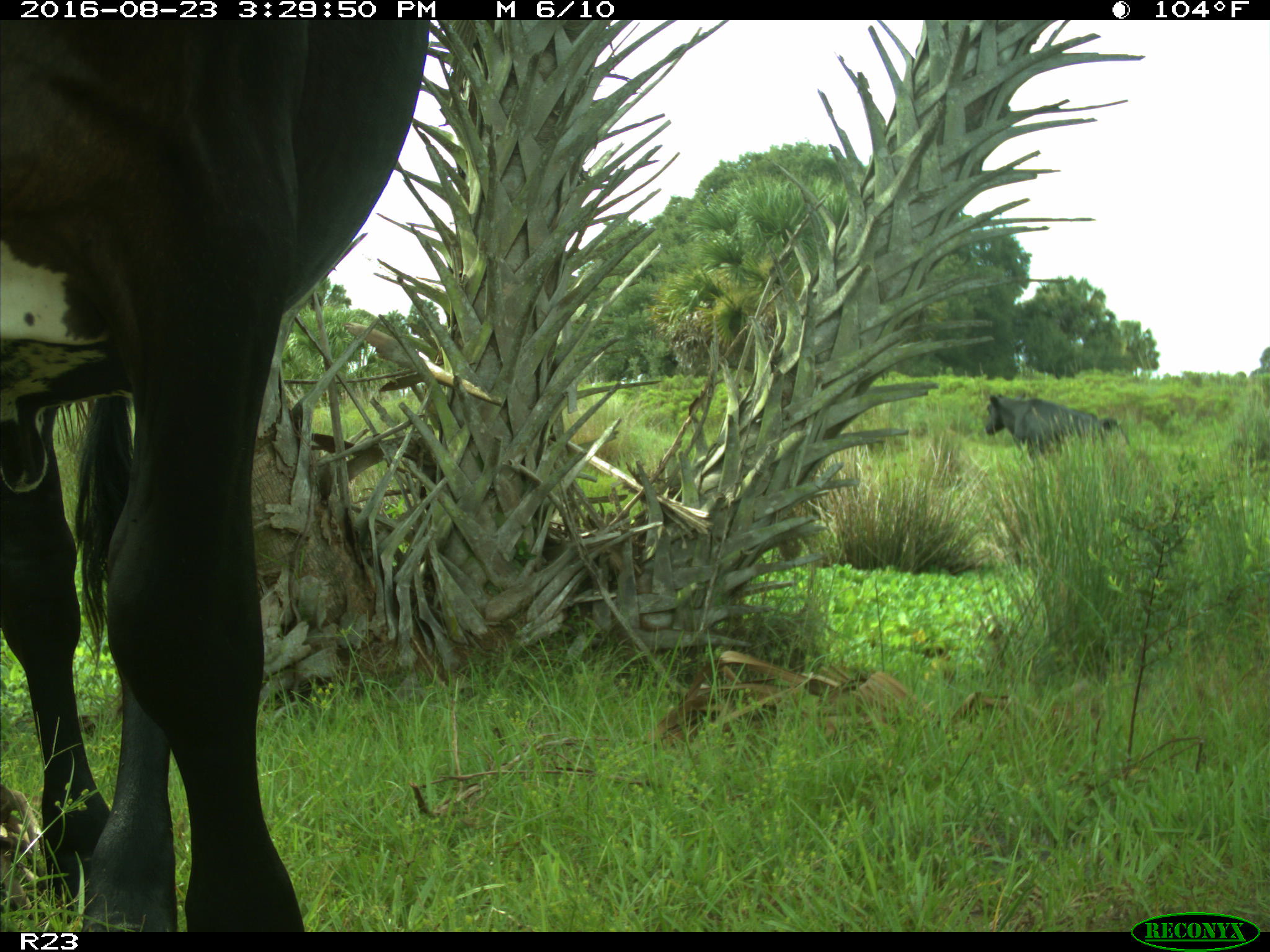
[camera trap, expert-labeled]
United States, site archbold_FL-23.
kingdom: Animalia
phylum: Chordata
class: Mammalia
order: Artiodactyla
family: Bovidae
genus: Bos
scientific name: Bos taurus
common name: domestic cow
Bos taurus (domestic cow).